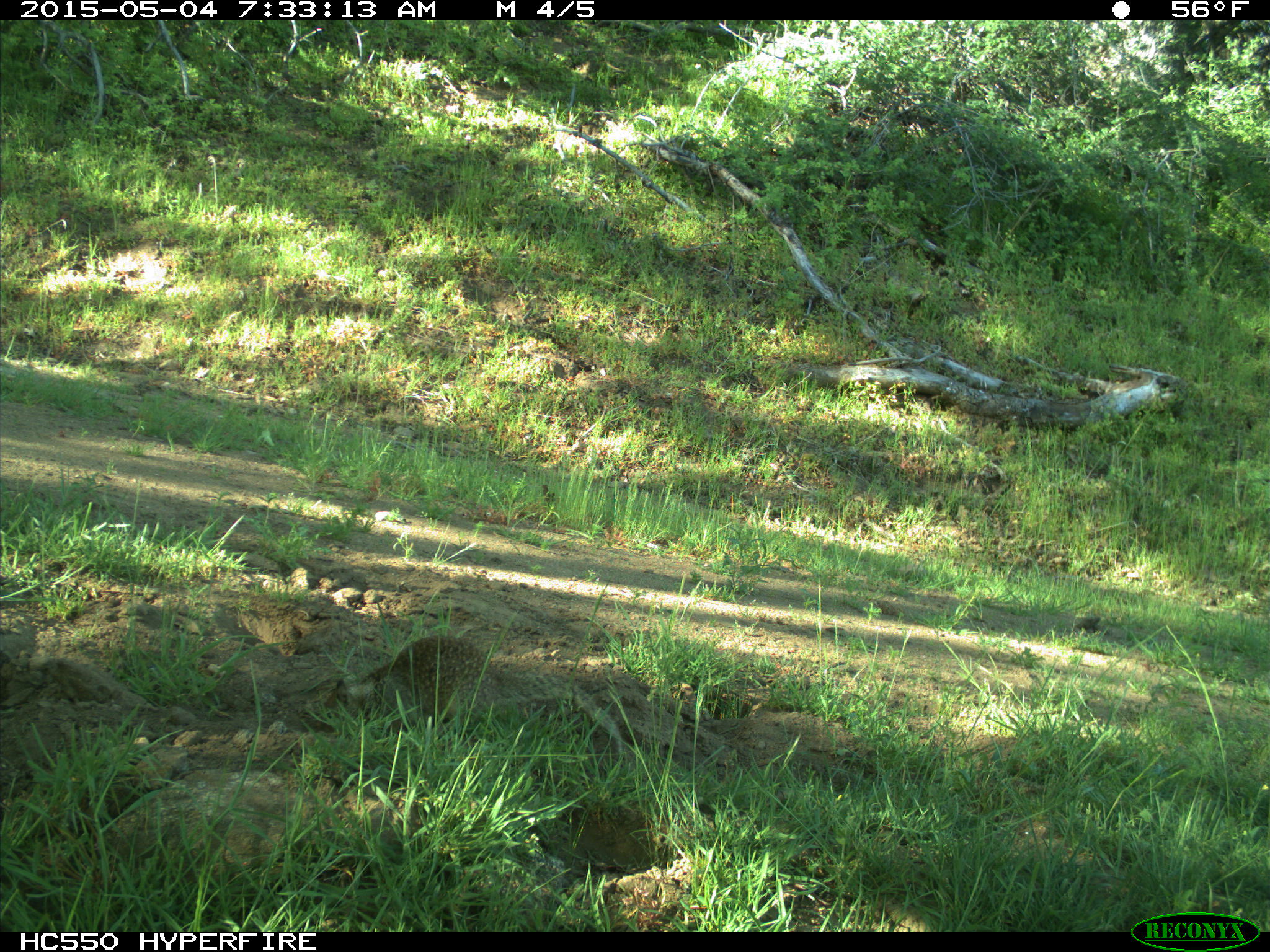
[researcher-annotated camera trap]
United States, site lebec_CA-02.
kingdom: Animalia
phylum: Chordata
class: Mammalia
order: Rodentia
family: Sciuridae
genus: Otospermophilus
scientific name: Otospermophilus beecheyi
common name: california ground squirrel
Otospermophilus beecheyi (california ground squirrel).